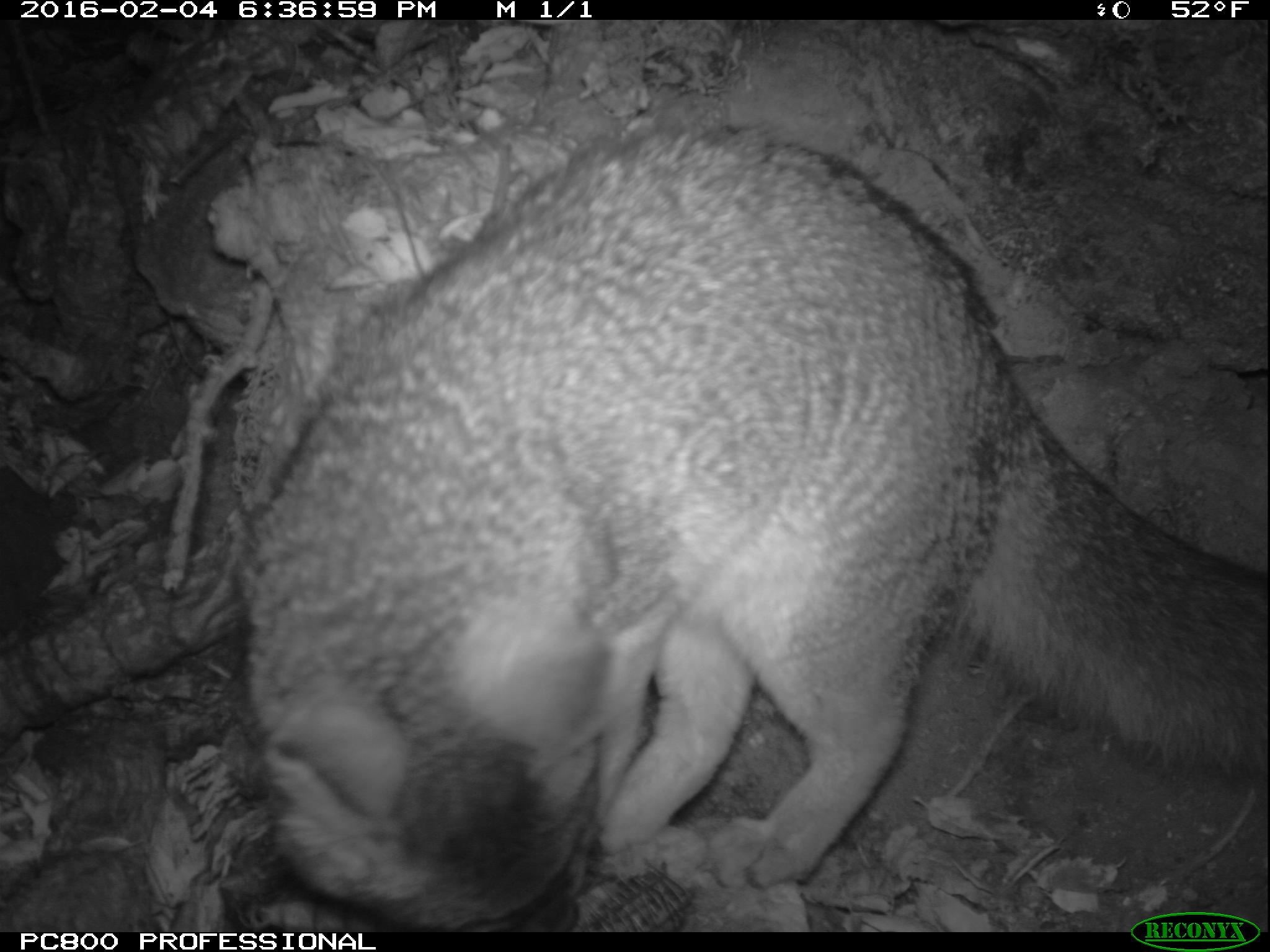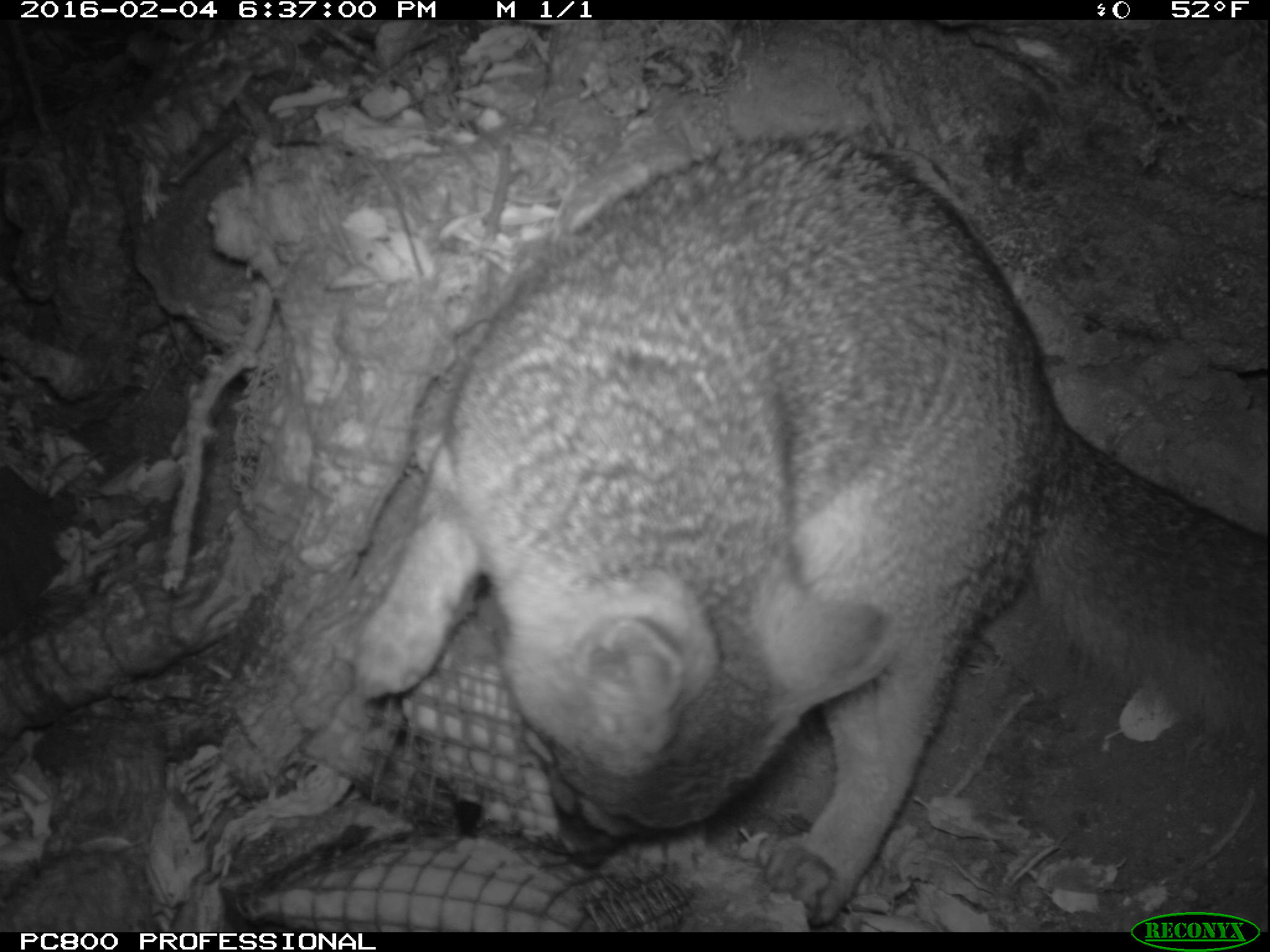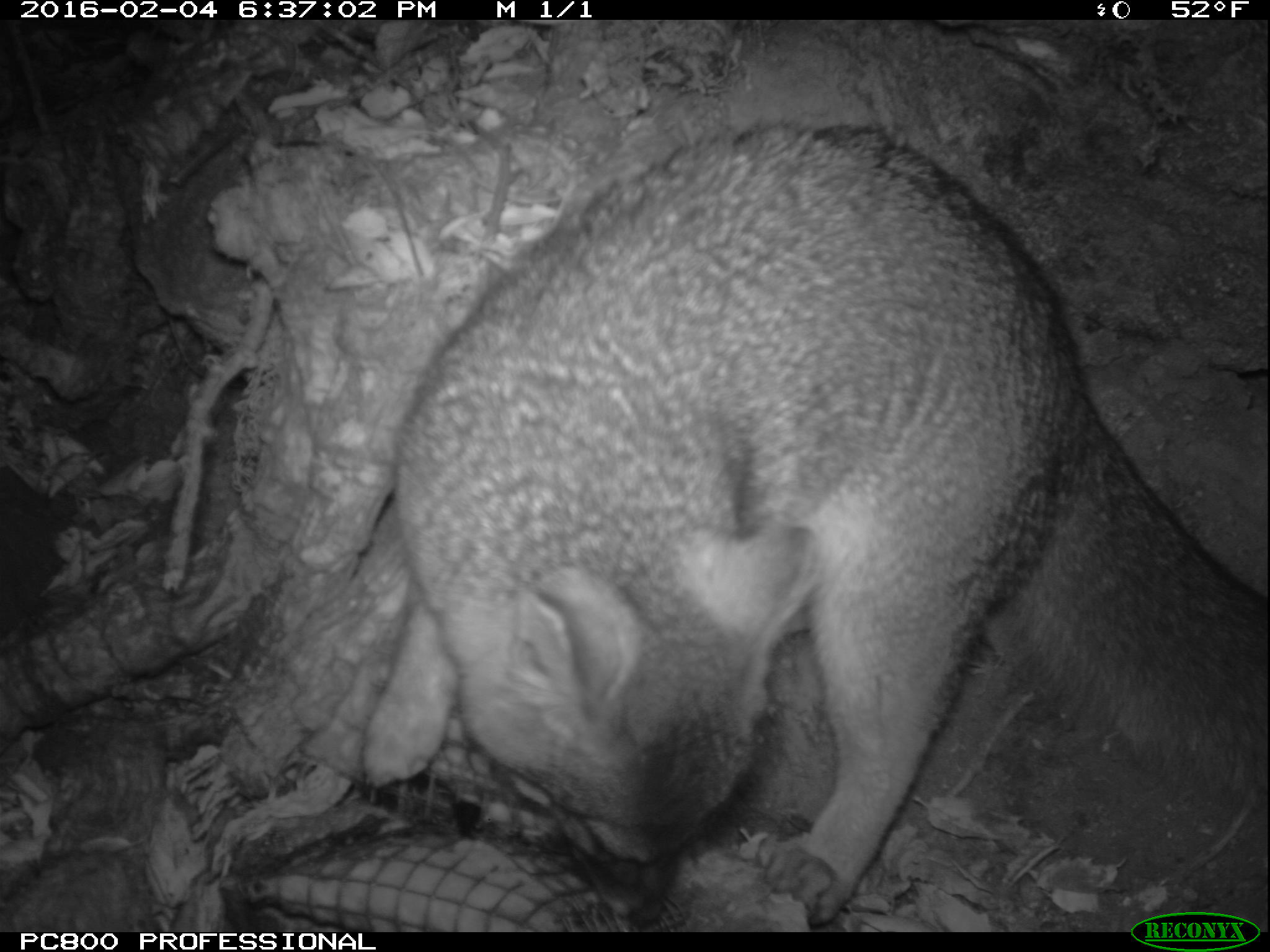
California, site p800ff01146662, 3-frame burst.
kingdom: Animalia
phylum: Chordata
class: Mammalia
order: Carnivora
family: Canidae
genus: Urocyon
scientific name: Urocyon littoralis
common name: island fox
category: fox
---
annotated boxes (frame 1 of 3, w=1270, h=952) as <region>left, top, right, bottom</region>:
fox: <region>236, 110, 1269, 932</region>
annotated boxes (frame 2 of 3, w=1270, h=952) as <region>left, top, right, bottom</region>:
fox: <region>347, 132, 1269, 930</region>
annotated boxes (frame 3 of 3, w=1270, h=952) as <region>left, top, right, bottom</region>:
fox: <region>357, 117, 1269, 931</region>